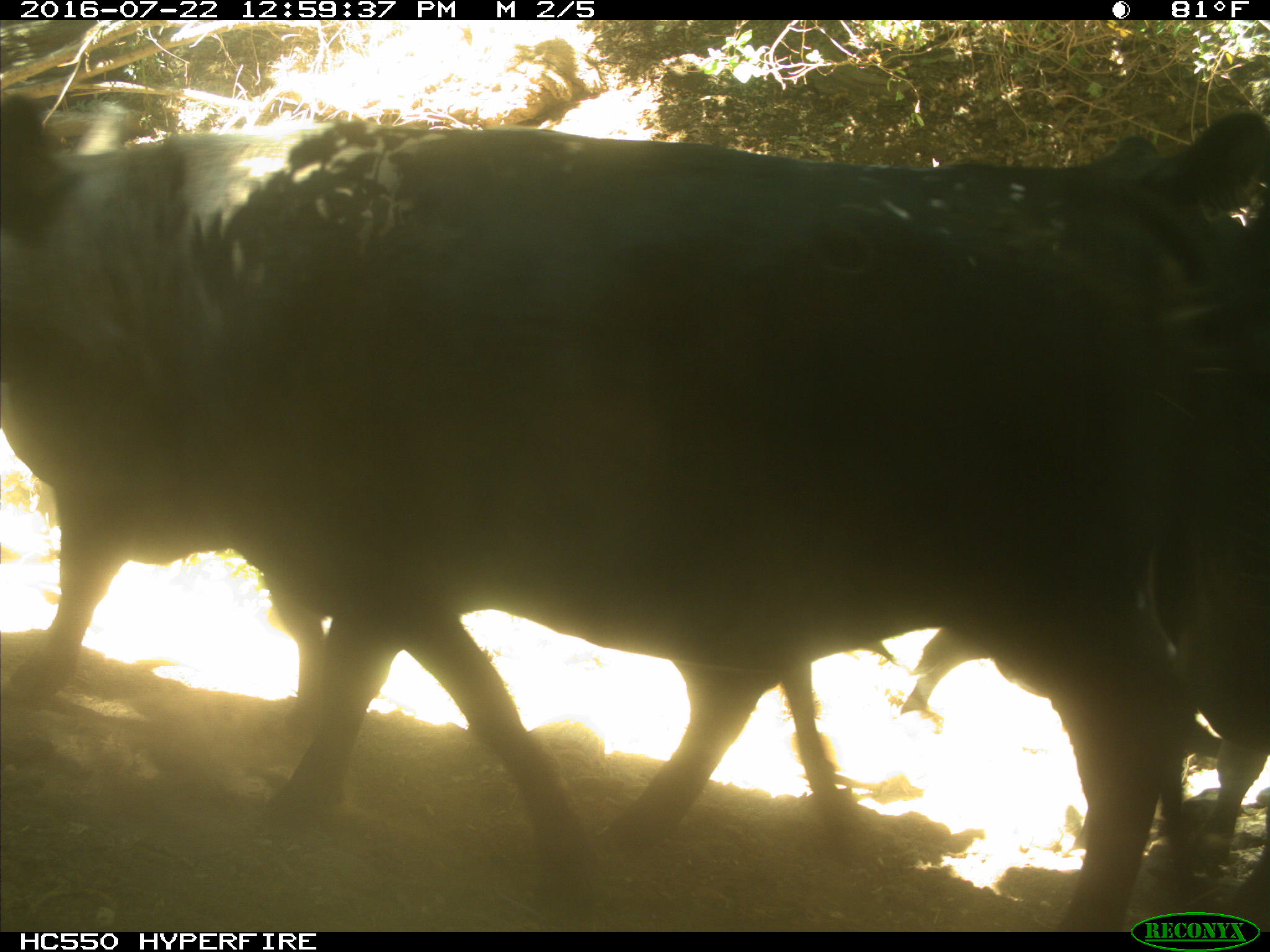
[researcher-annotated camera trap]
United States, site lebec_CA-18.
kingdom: Animalia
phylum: Chordata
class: Mammalia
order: Artiodactyla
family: Bovidae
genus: Bos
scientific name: Bos taurus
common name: domestic cow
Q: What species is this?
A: Bos taurus (domestic cow).